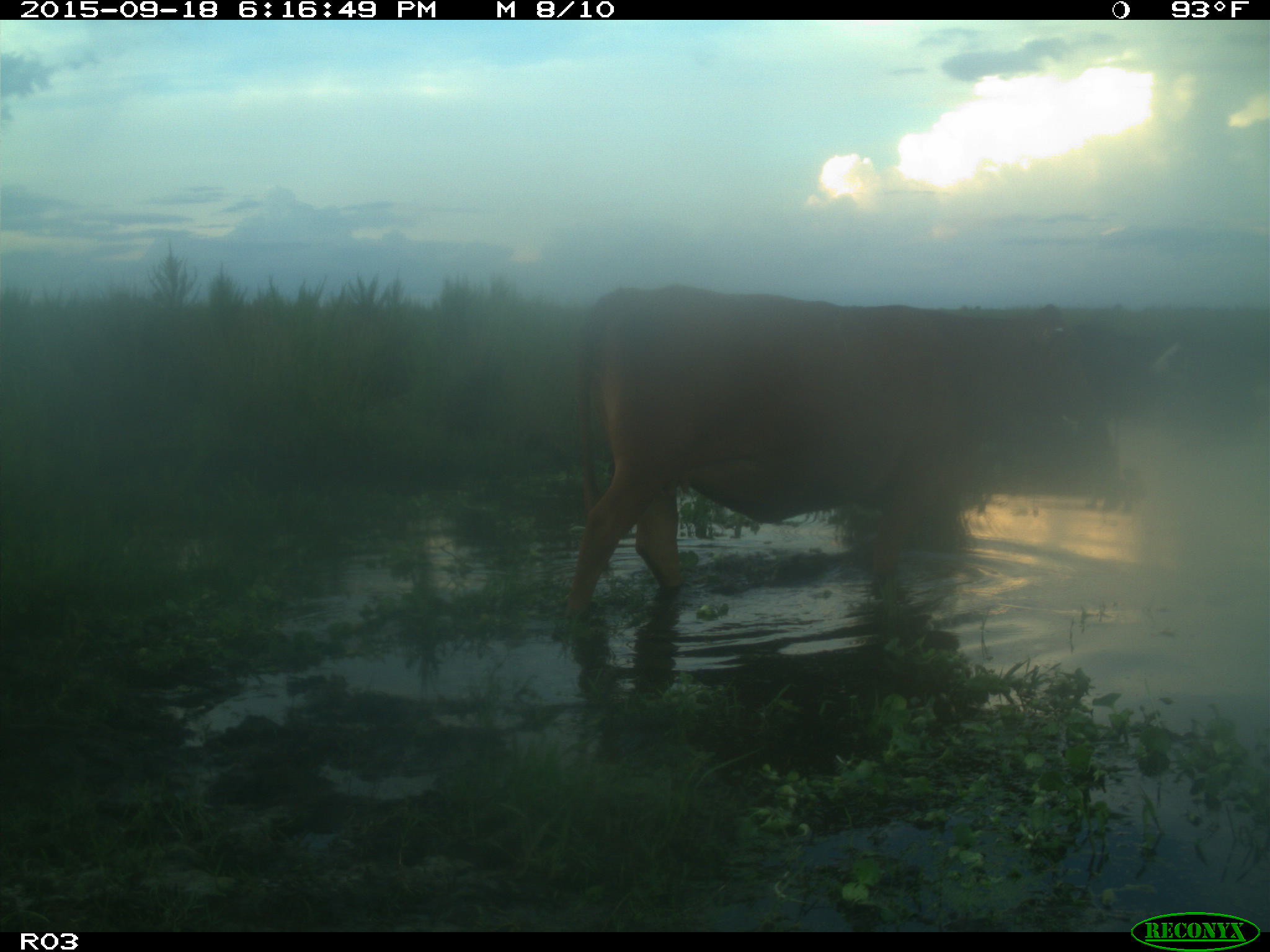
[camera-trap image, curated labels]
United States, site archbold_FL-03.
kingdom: Animalia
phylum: Chordata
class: Mammalia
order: Artiodactyla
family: Bovidae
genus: Bos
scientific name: Bos taurus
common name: domestic cow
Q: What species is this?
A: Bos taurus (domestic cow).